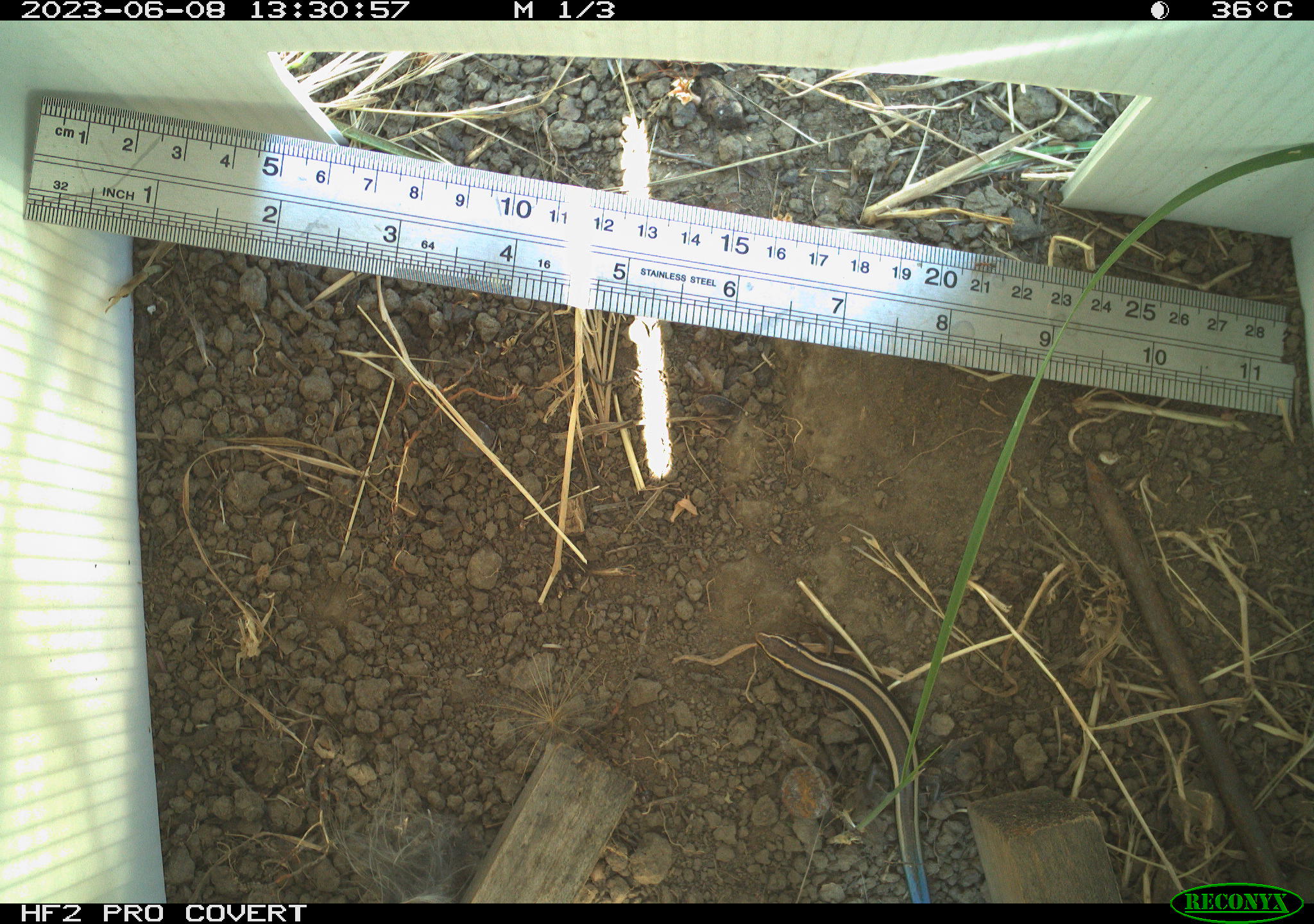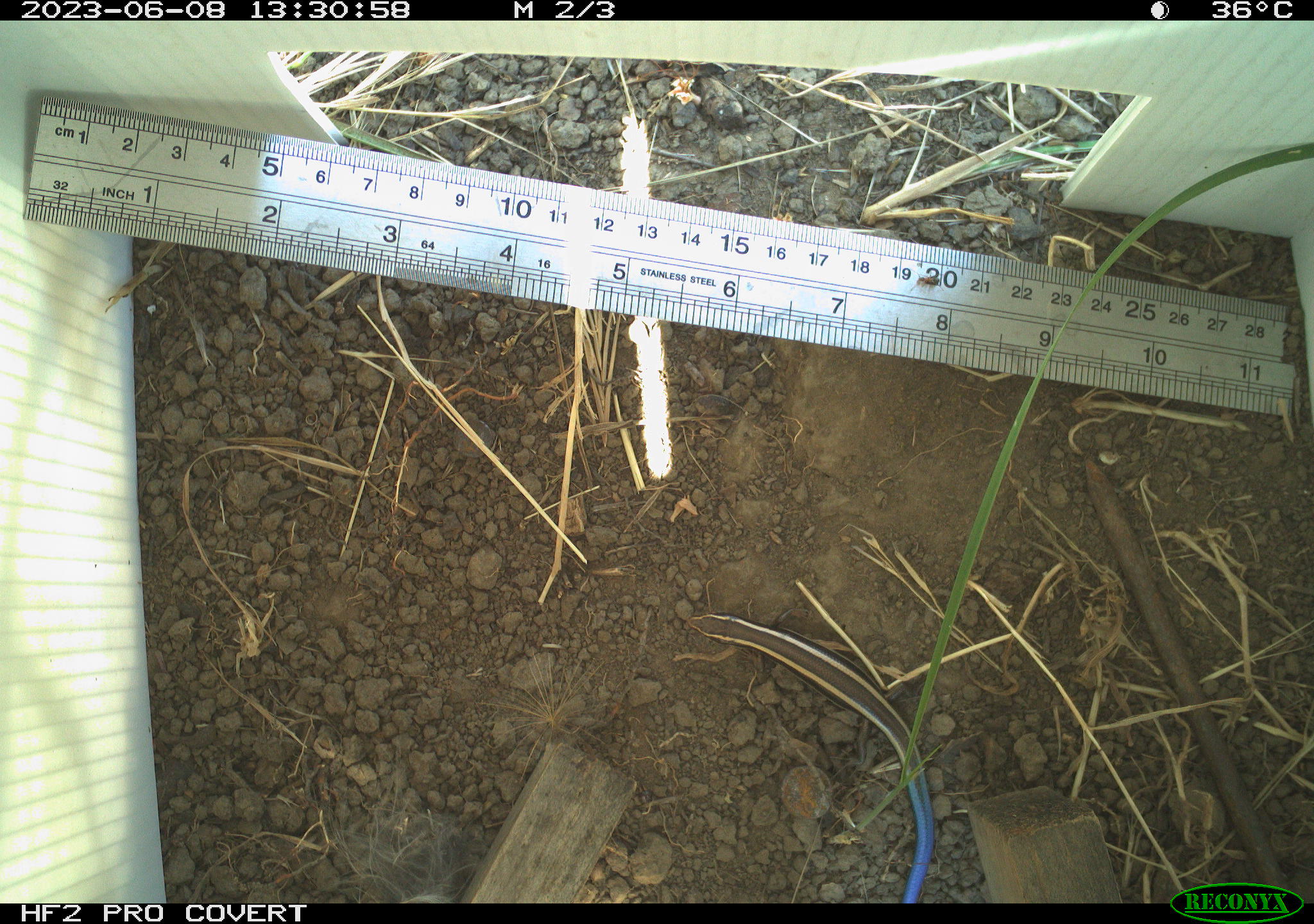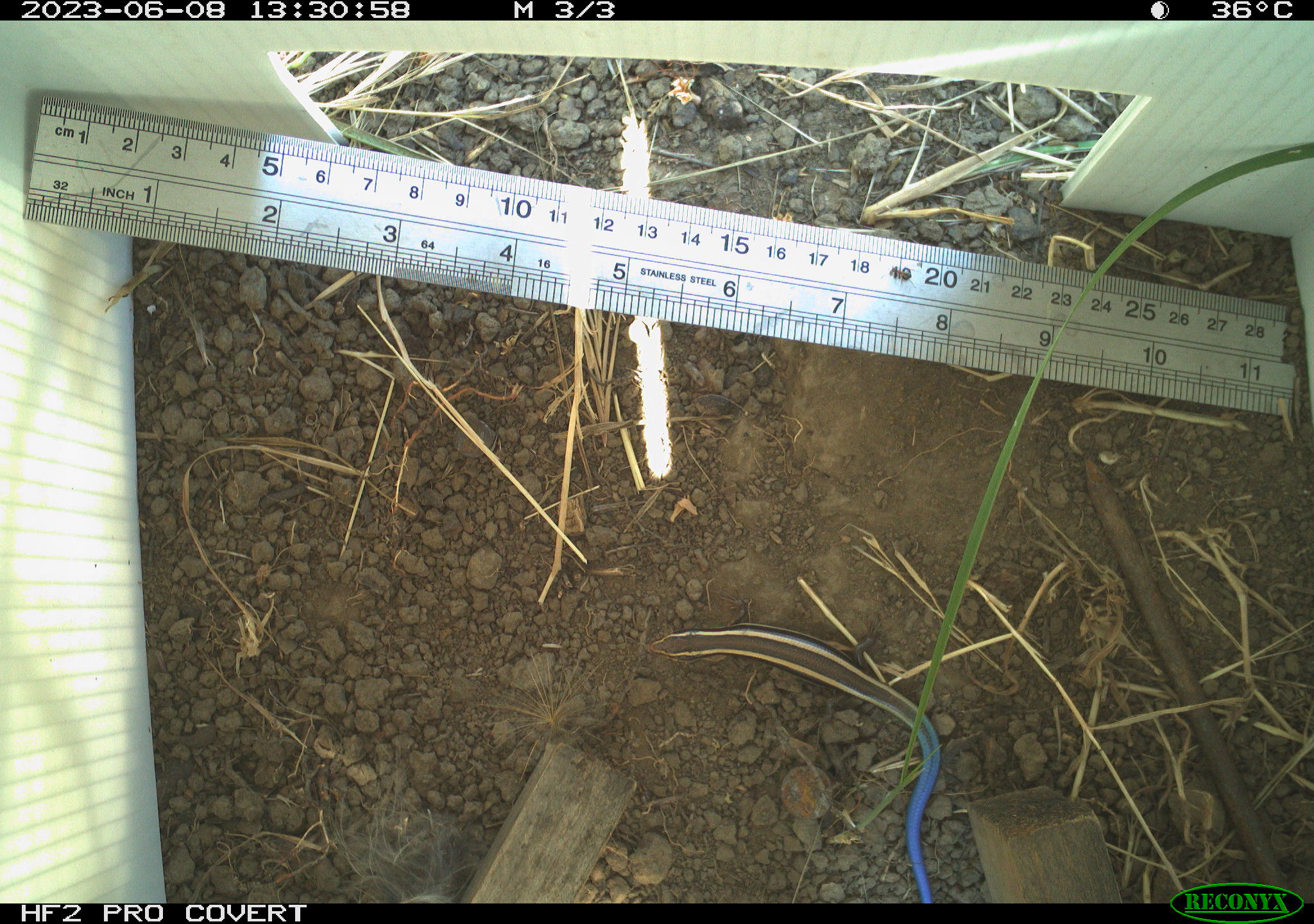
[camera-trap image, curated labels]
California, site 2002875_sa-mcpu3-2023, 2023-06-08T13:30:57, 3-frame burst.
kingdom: Animalia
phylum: Chordata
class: Reptilia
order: Squamata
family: Scincidae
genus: Plestiodon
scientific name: Plestiodon skiltonianus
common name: western skink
Western skink (Plestiodon skiltonianus).